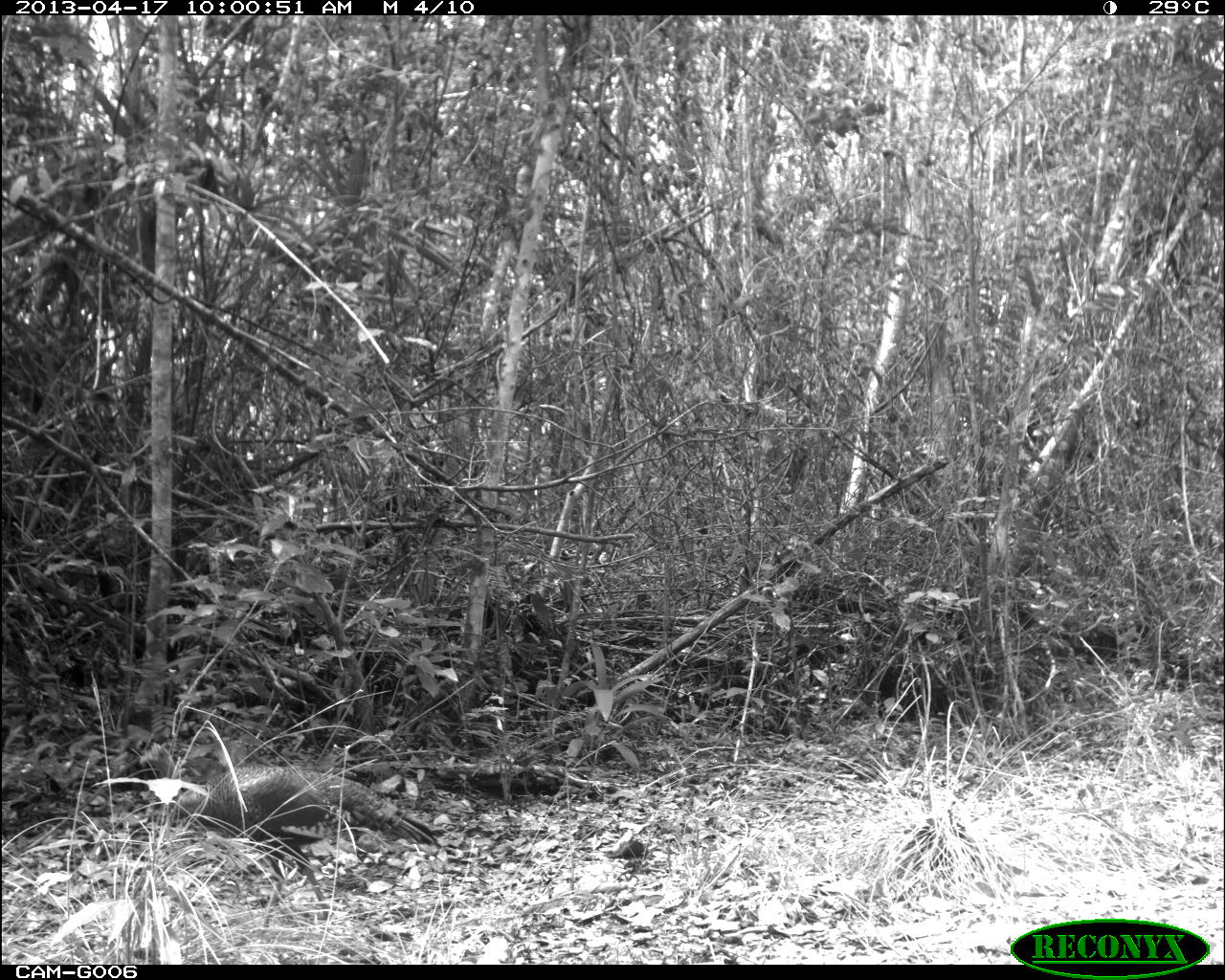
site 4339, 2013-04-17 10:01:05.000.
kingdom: Animalia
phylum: Chordata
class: Aves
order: Galliformes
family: Phasianidae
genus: Meleagris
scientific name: Meleagris ocellata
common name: ocellated turkey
Meleagris ocellata (ocellated turkey), count 1, sex female.